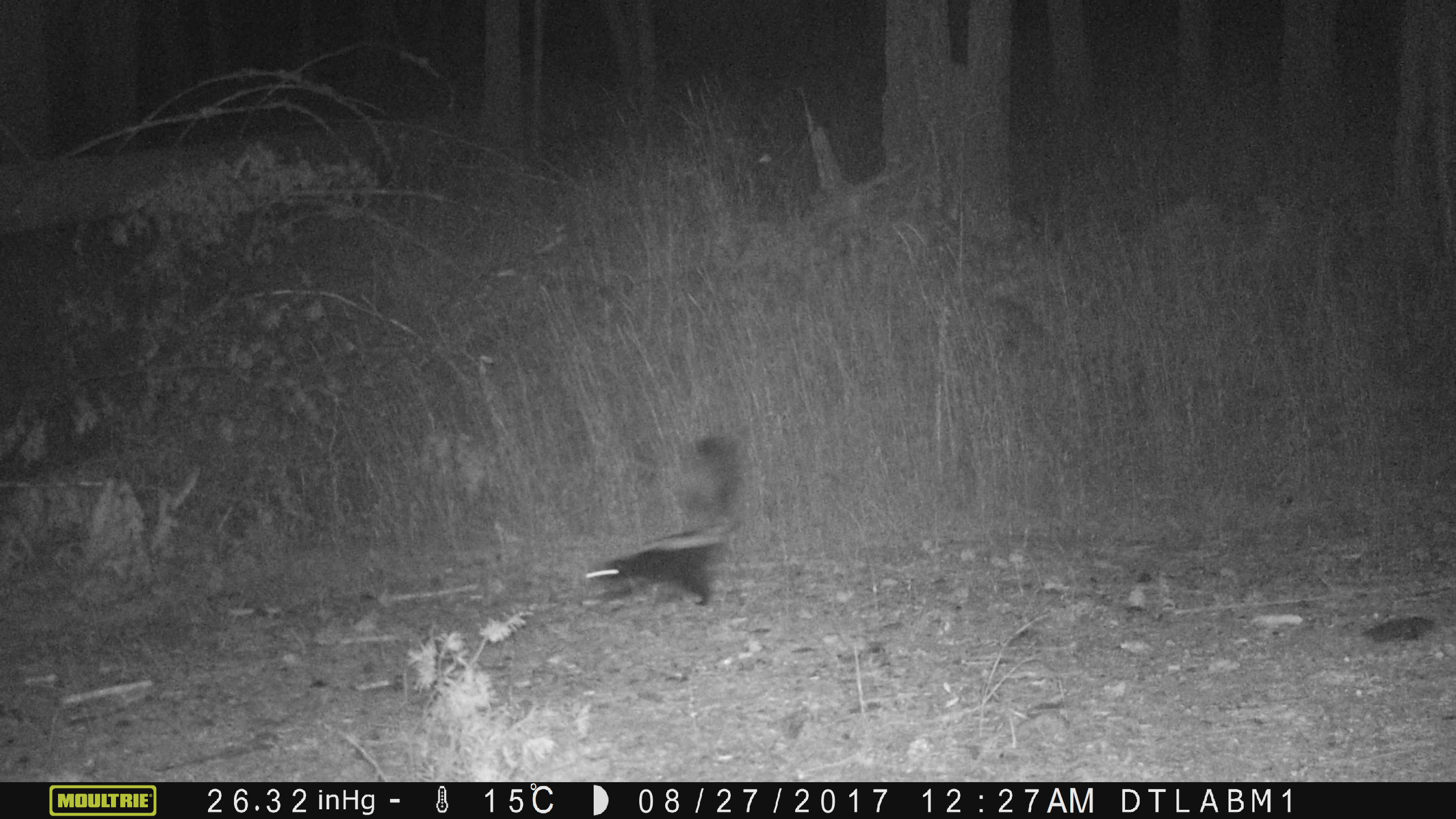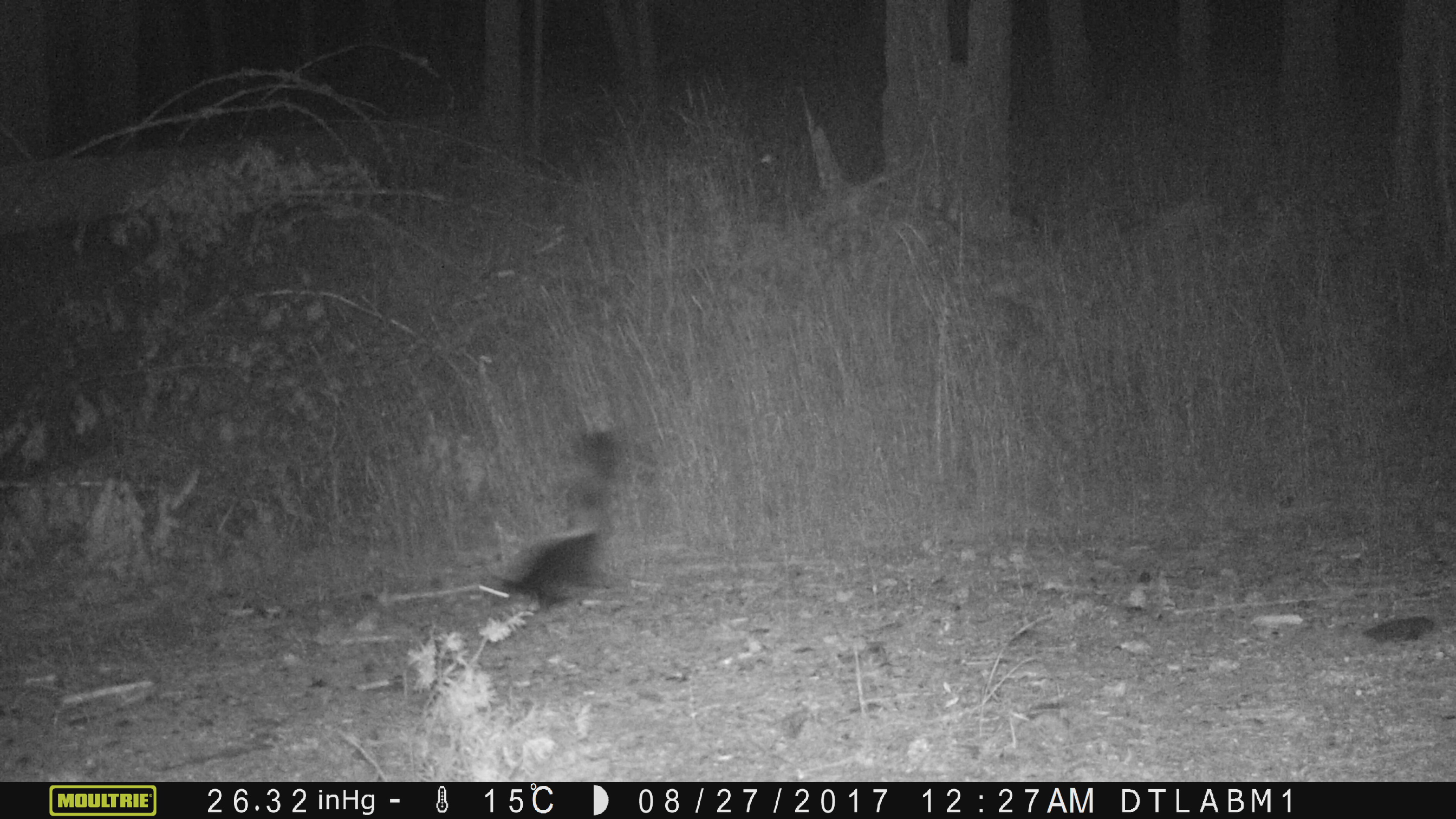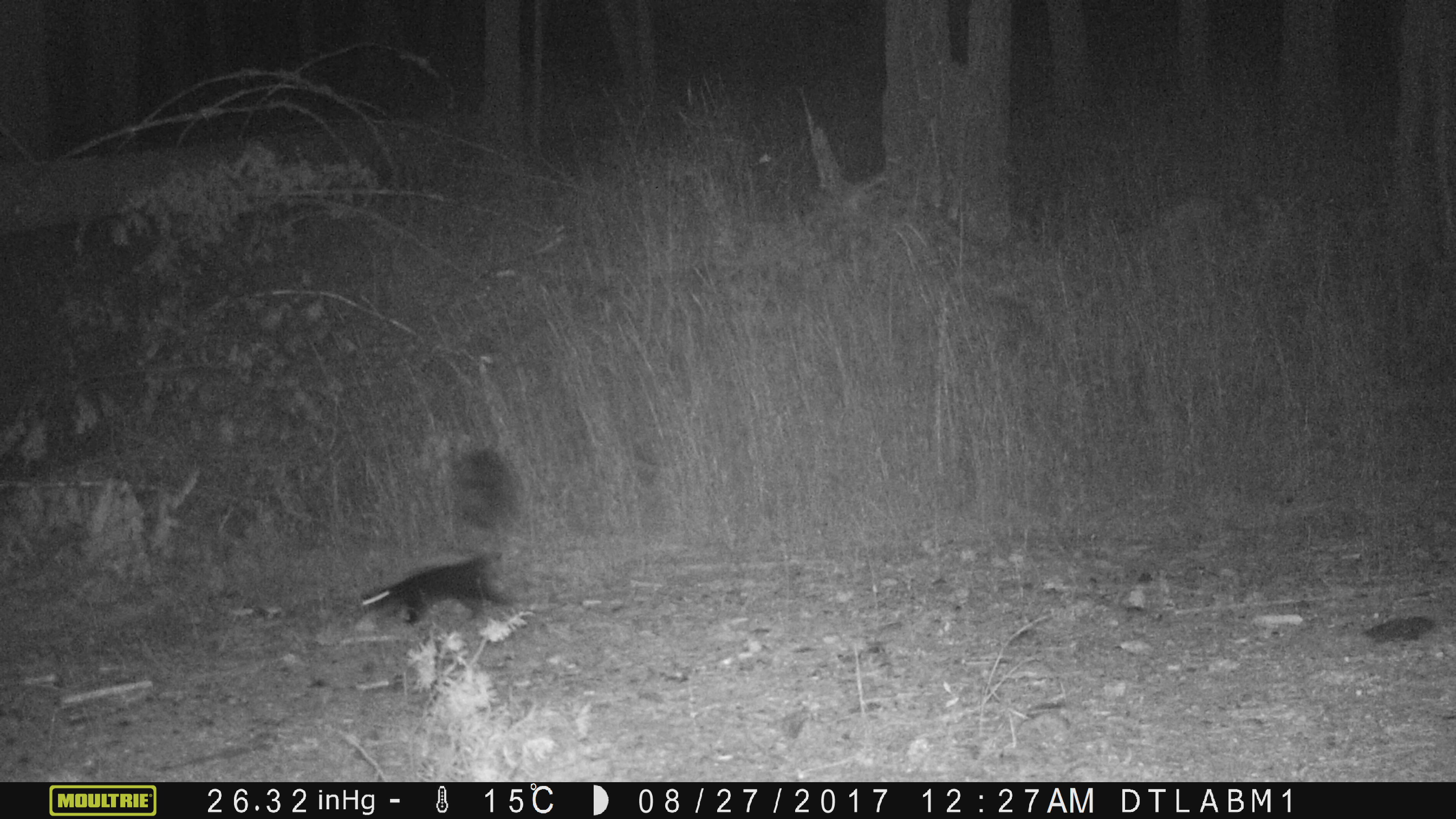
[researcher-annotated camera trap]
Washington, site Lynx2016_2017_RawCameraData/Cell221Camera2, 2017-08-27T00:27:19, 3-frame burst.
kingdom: Animalia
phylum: Chordata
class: Mammalia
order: Carnivora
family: Mephitidae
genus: Mephitis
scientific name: Mephitis mephitis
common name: striped skunk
Mephitis mephitis (striped skunk). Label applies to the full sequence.